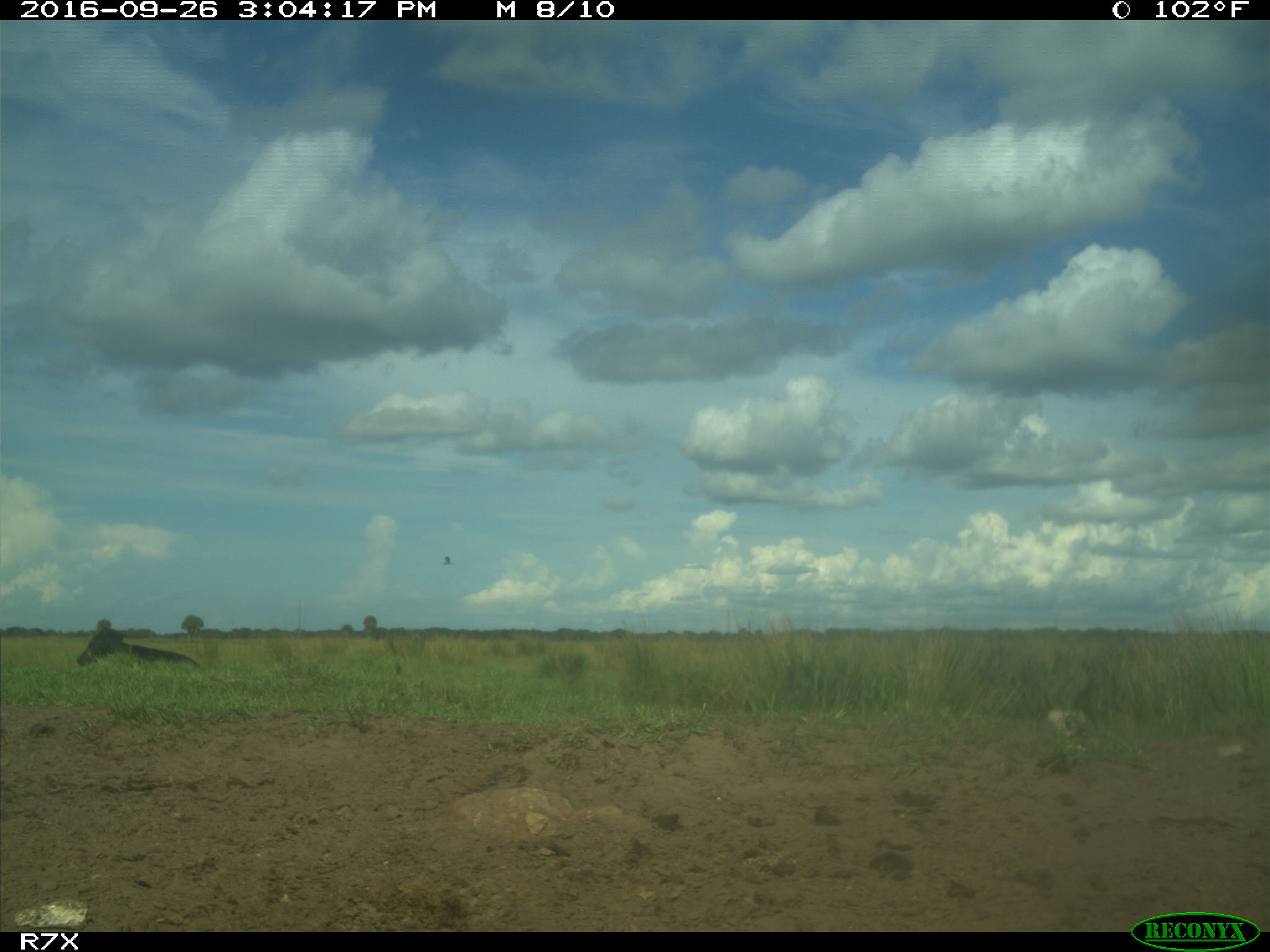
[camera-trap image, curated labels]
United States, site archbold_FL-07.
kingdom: Animalia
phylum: Chordata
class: Mammalia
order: Artiodactyla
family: Bovidae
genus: Bos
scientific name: Bos taurus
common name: domestic cow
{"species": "Bos taurus (domestic cow)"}